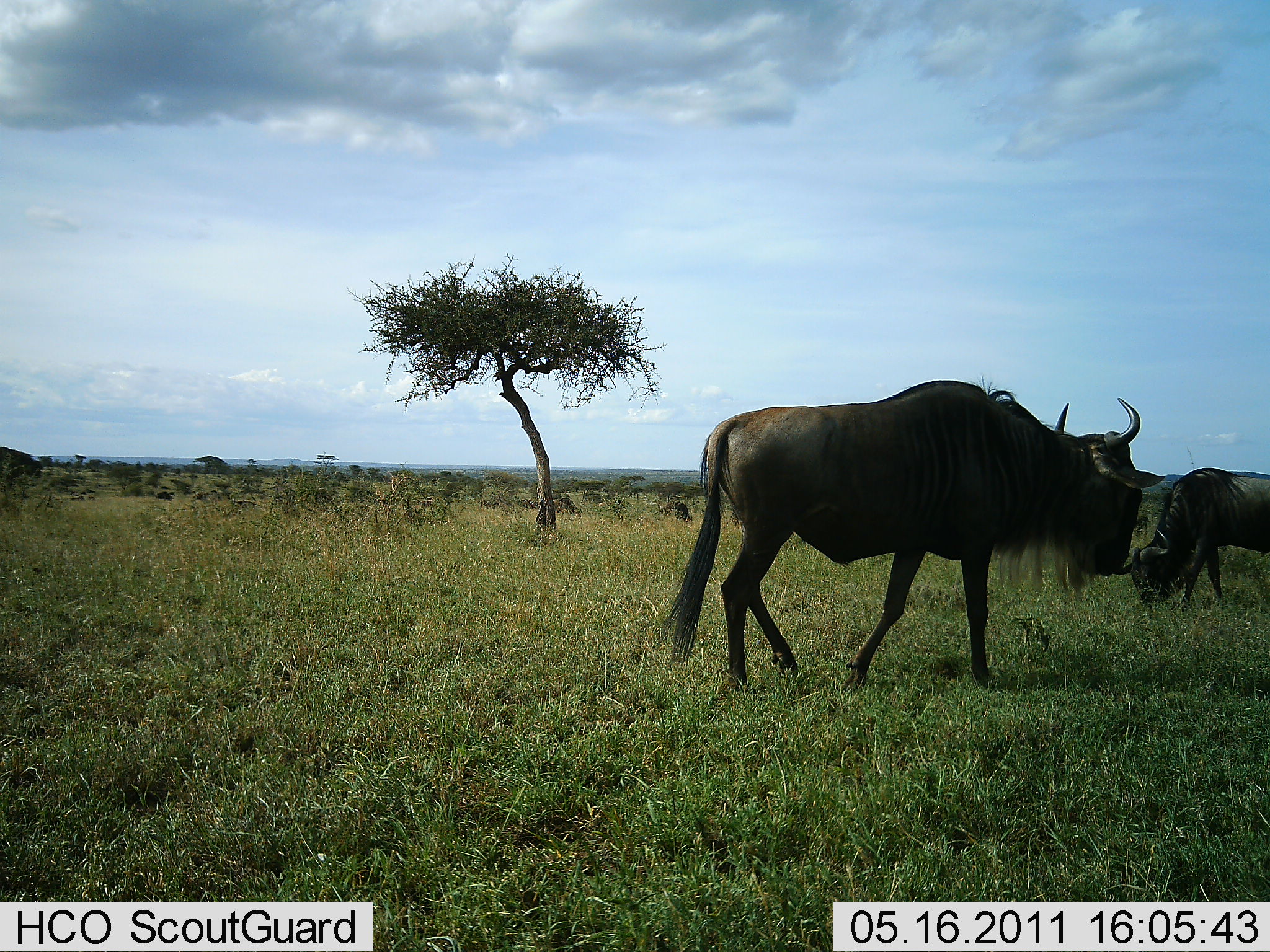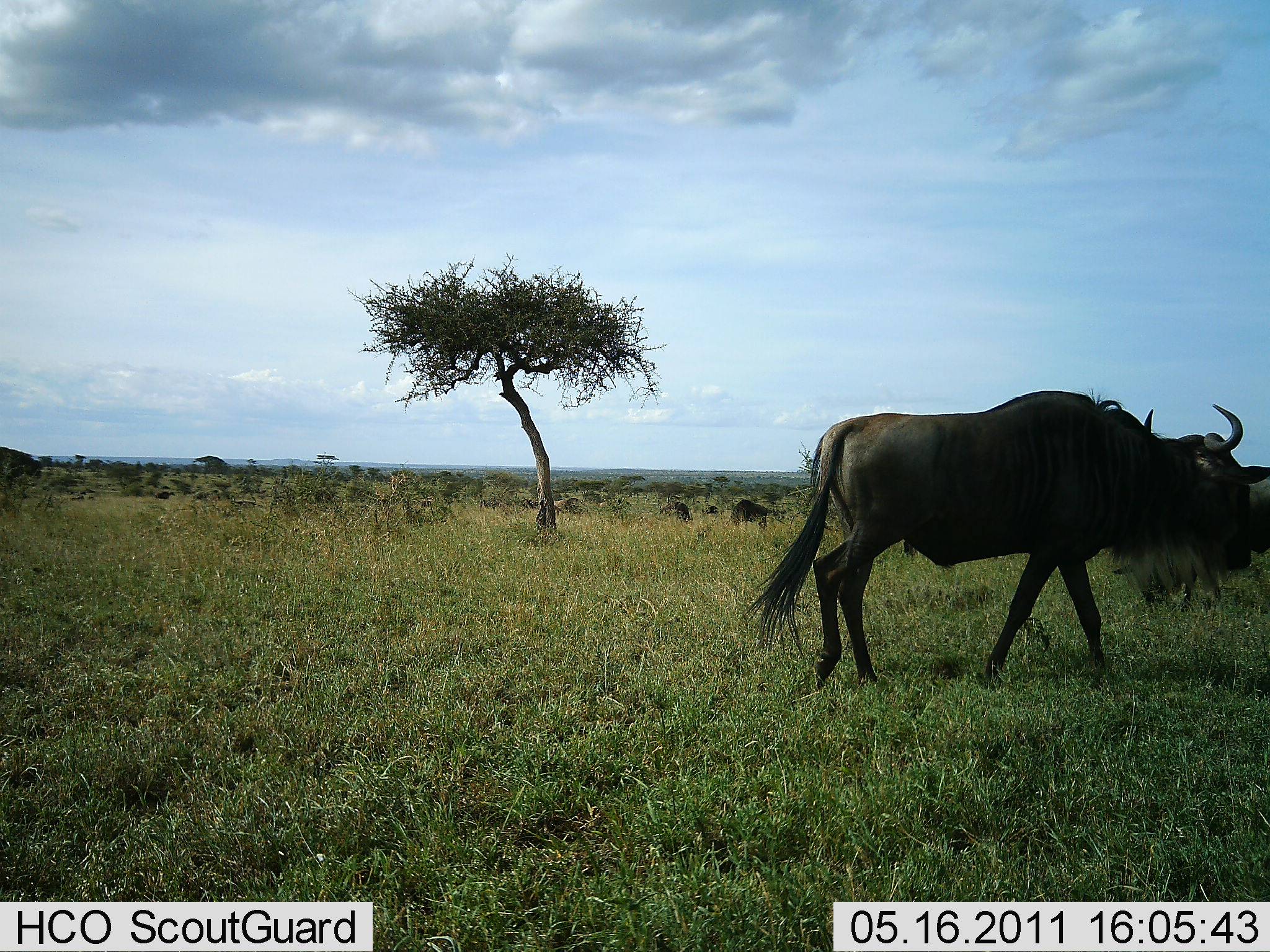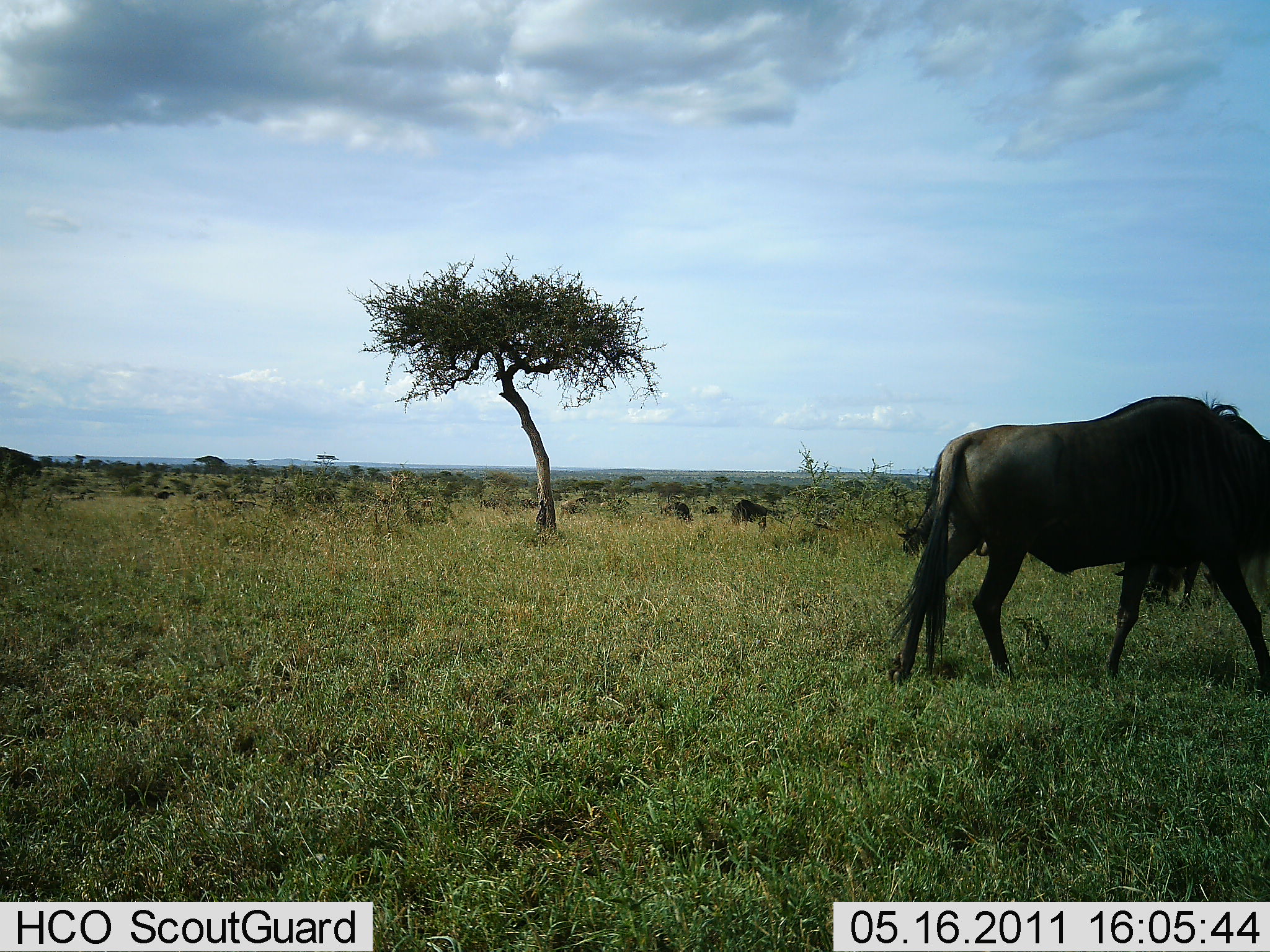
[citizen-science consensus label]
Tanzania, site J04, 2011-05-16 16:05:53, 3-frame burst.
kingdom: Animalia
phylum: Chordata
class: Mammalia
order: Artiodactyla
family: Bovidae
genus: Connochaetes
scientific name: Connochaetes taurinus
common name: blue wildebeest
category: wildebeest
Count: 4.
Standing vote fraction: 40%.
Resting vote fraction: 10%.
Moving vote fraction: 60%.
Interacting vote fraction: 0%.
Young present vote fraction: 0%.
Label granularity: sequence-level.